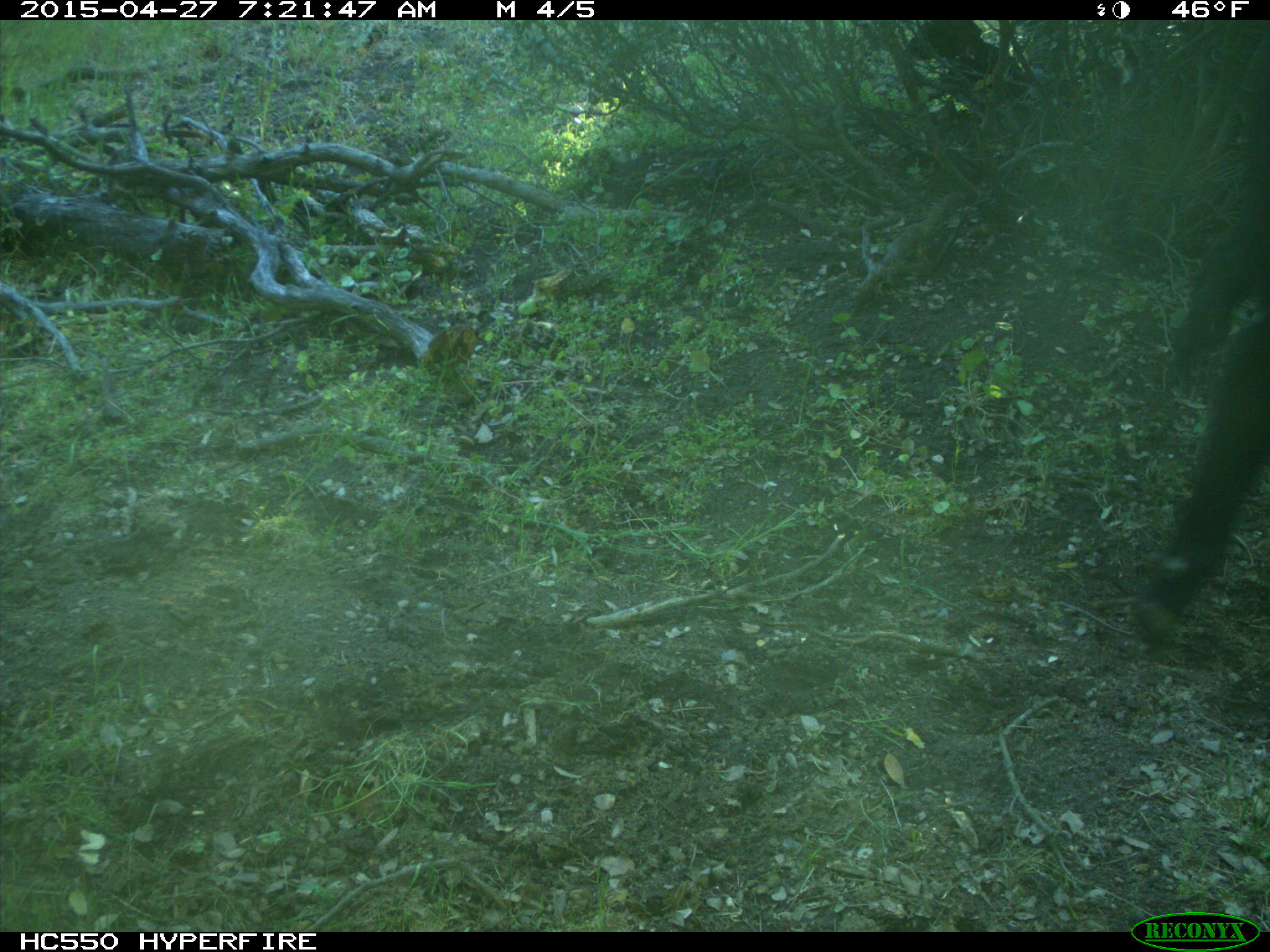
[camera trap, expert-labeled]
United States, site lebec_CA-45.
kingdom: Animalia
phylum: Chordata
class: Mammalia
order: Artiodactyla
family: Bovidae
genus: Bos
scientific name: Bos taurus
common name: domestic cow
Bos taurus (domestic cow).